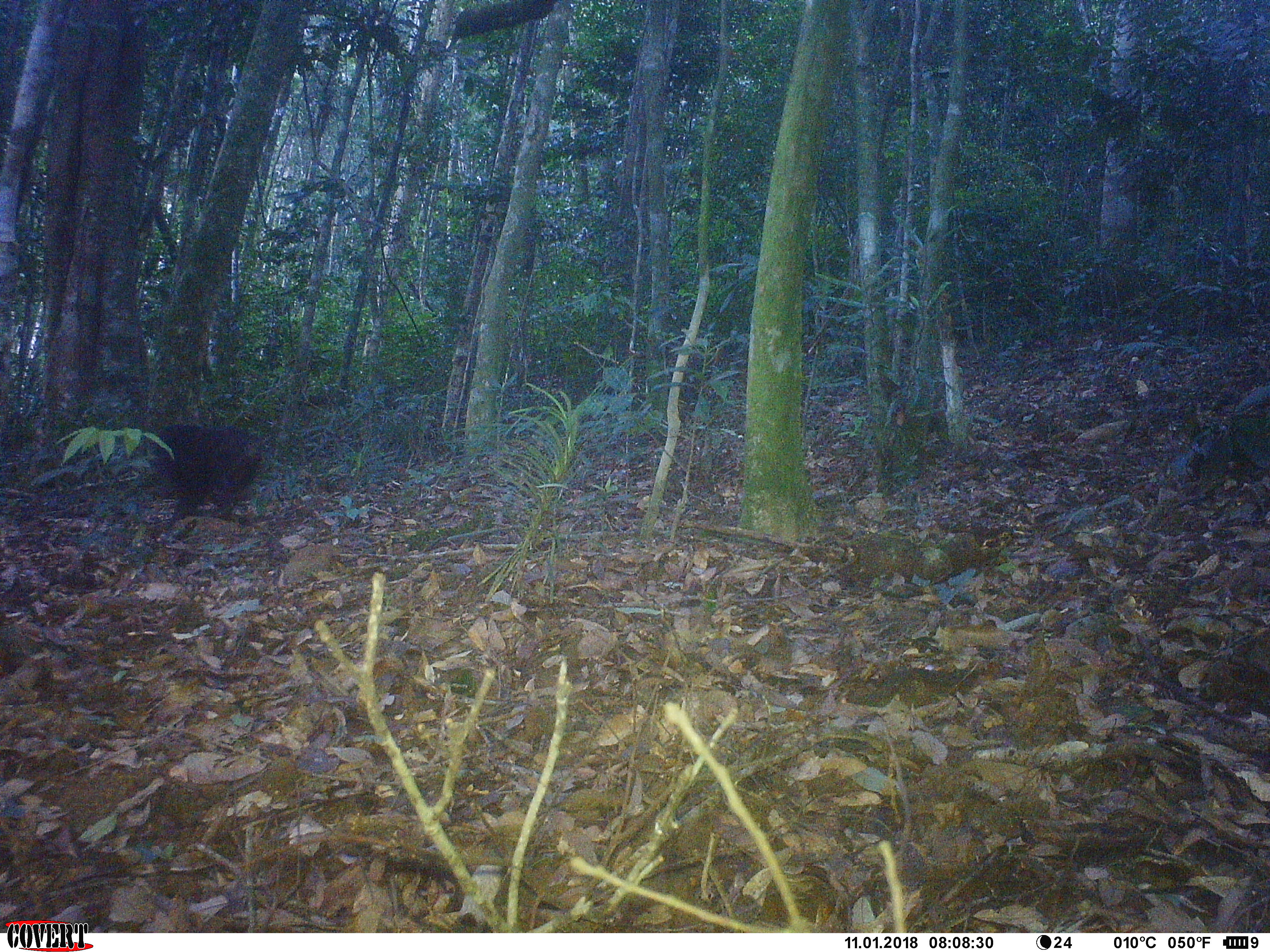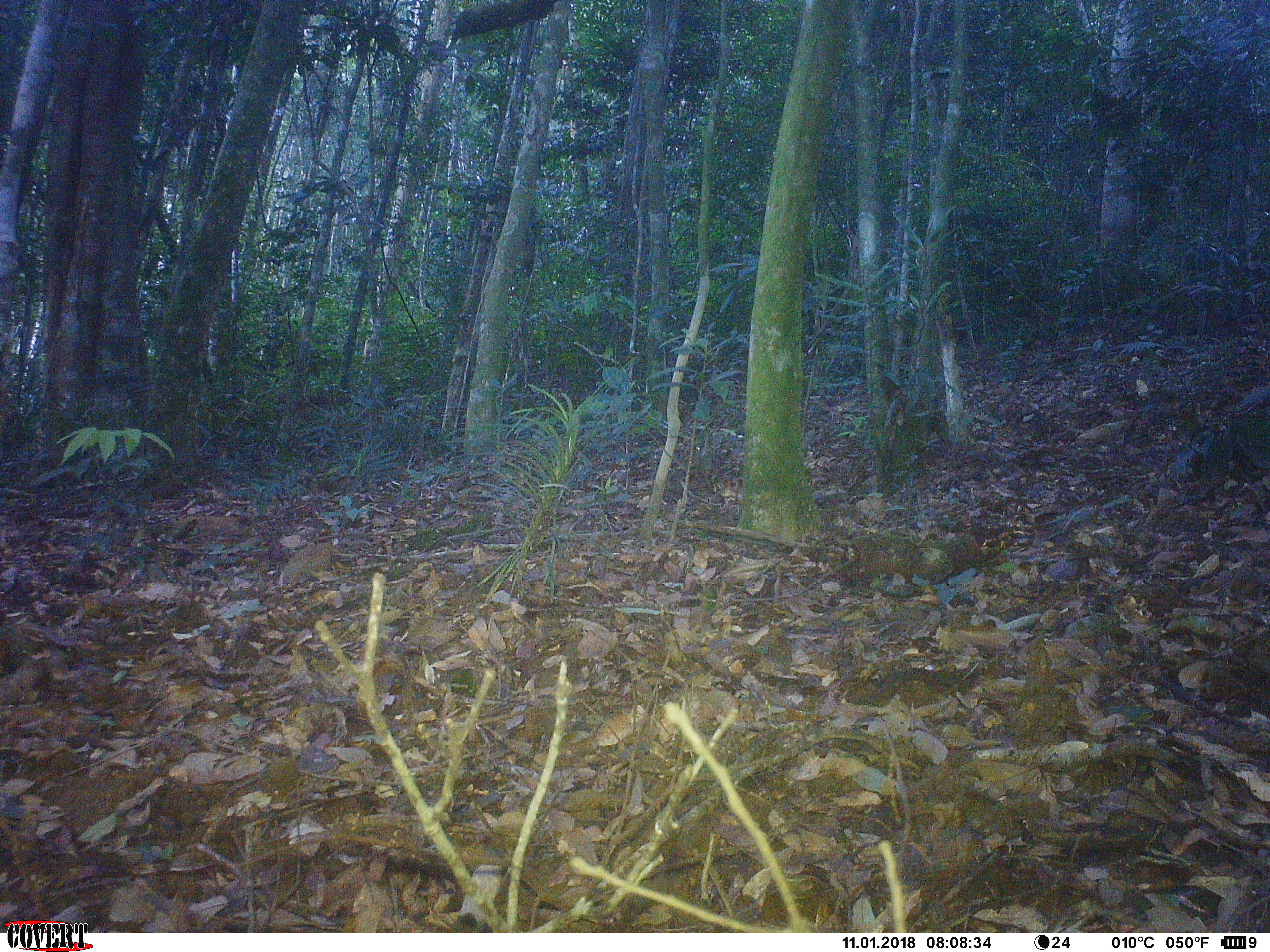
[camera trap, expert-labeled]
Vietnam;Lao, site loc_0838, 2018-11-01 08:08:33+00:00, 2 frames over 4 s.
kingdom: Animalia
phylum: Chordata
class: Mammalia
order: Primates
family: Cercopithecidae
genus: Macaca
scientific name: Macaca arctoides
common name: stump-tailed macaque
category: stump tailed macaque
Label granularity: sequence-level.